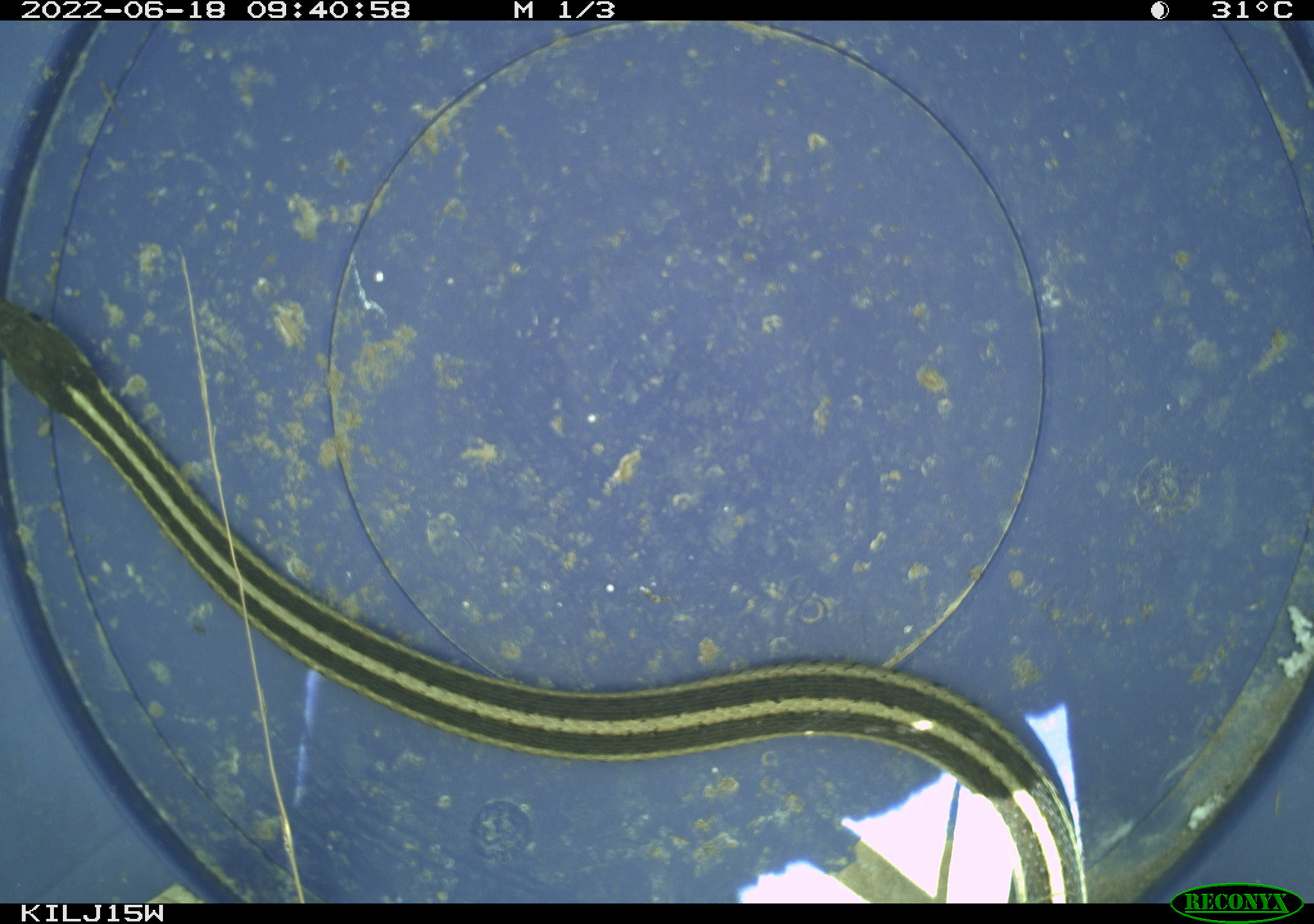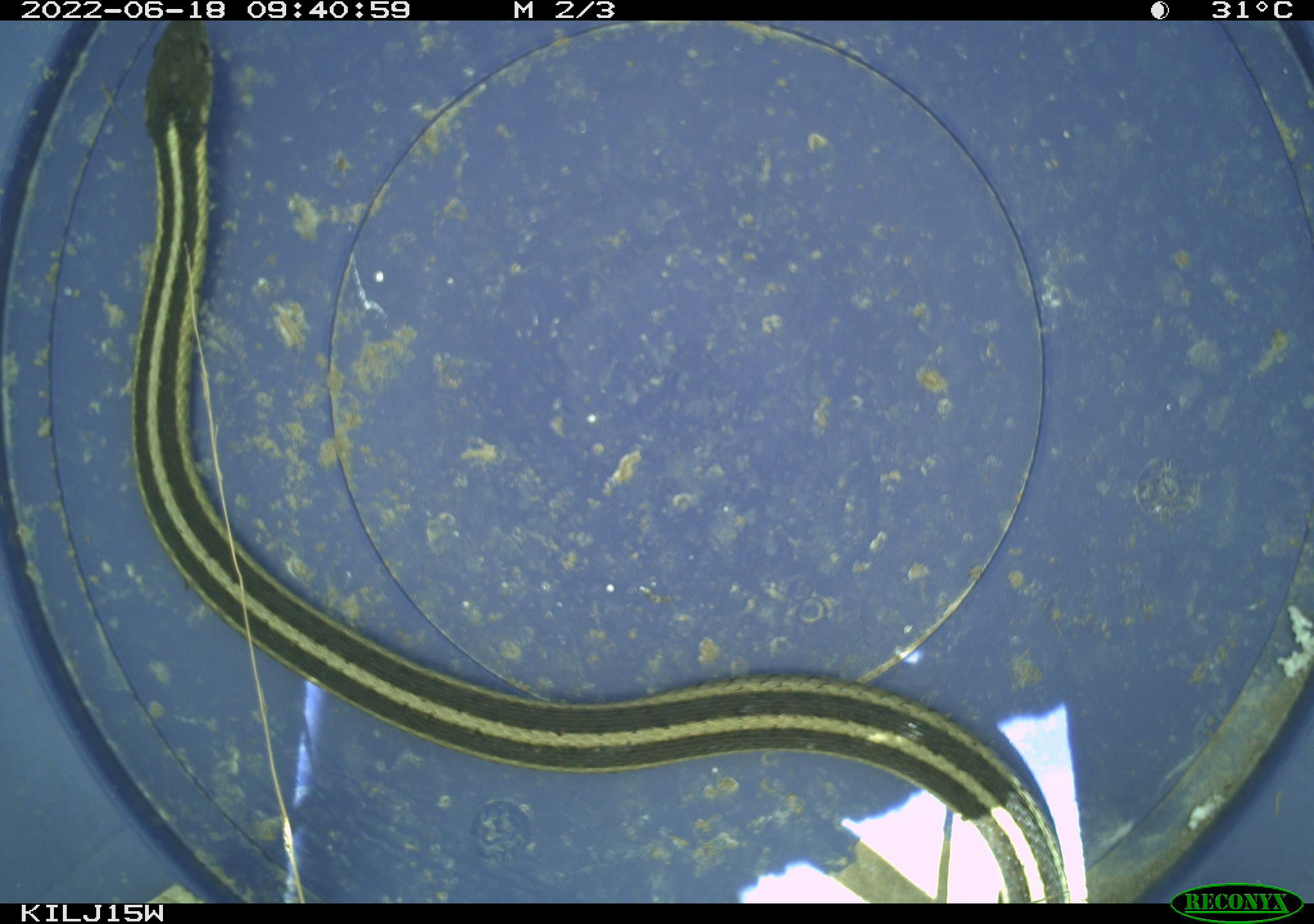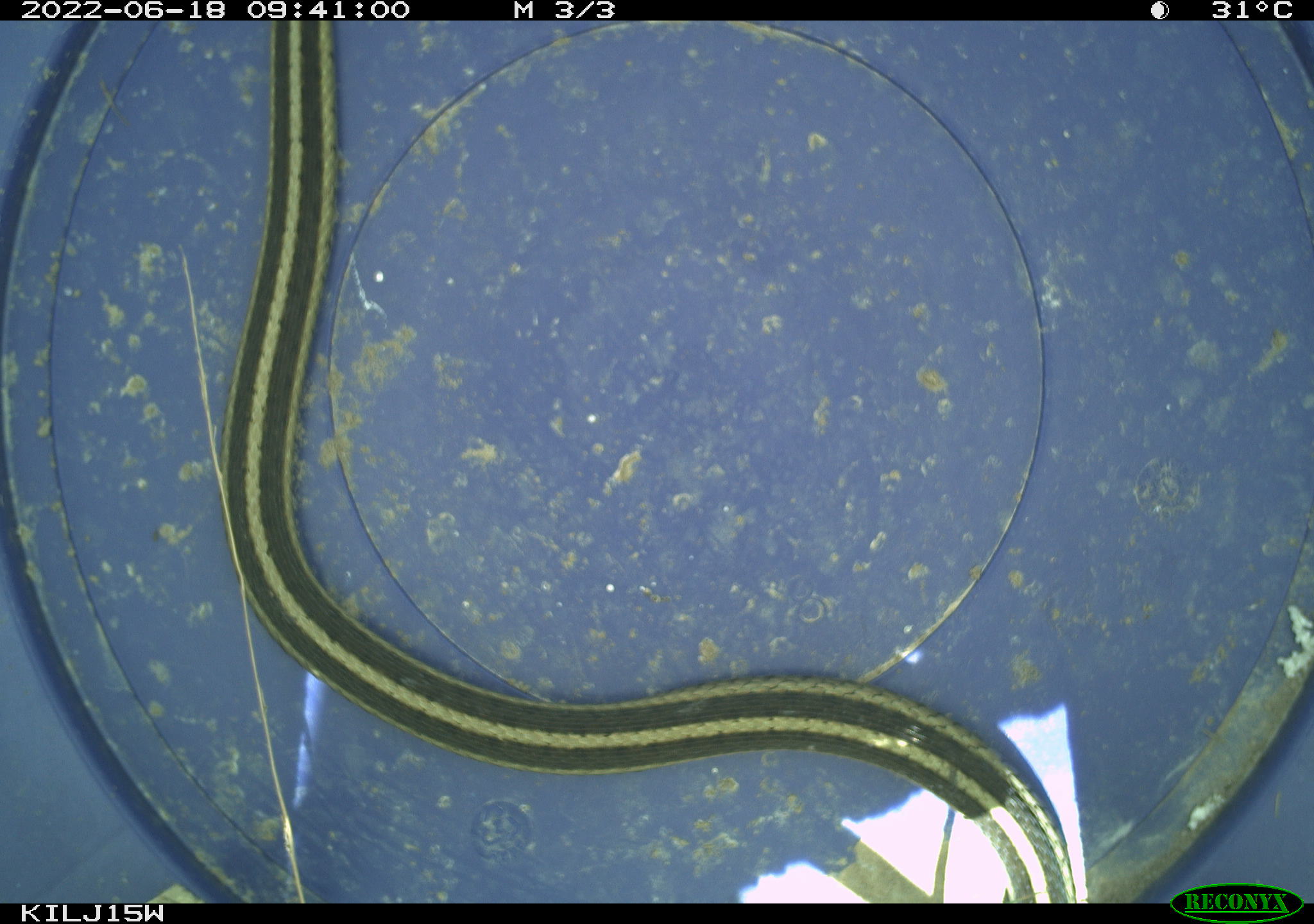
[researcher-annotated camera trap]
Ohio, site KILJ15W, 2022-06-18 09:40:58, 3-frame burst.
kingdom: Animalia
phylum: Chordata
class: Reptilia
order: Squamata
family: Colubridae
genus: Thamnophis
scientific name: Thamnophis sirtalis sirtalis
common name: eastern gartersnake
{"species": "eastern gartersnake (Thamnophis sirtalis sirtalis)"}